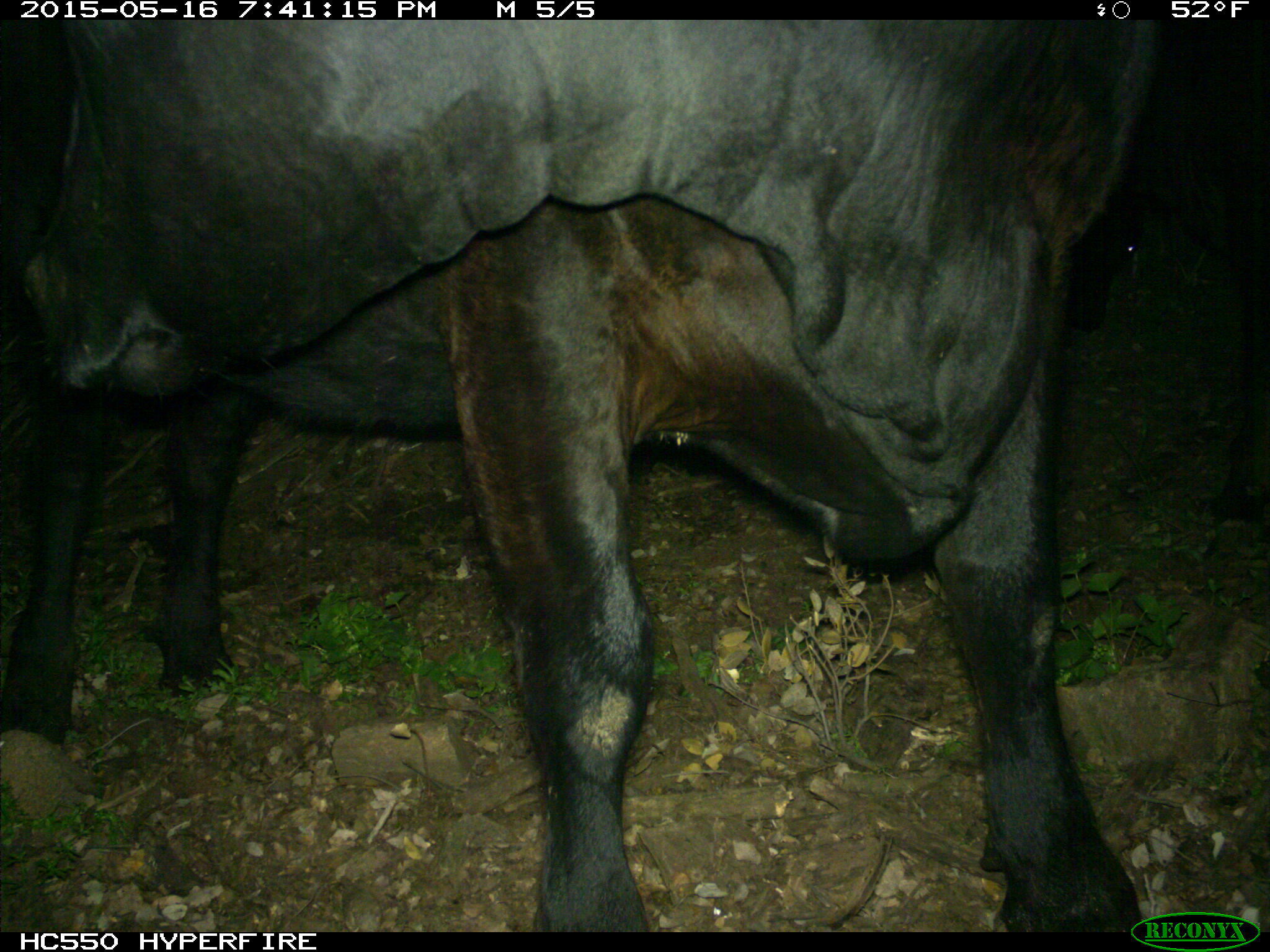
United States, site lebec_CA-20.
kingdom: Animalia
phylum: Chordata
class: Mammalia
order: Artiodactyla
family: Bovidae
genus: Bos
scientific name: Bos taurus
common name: domestic cow